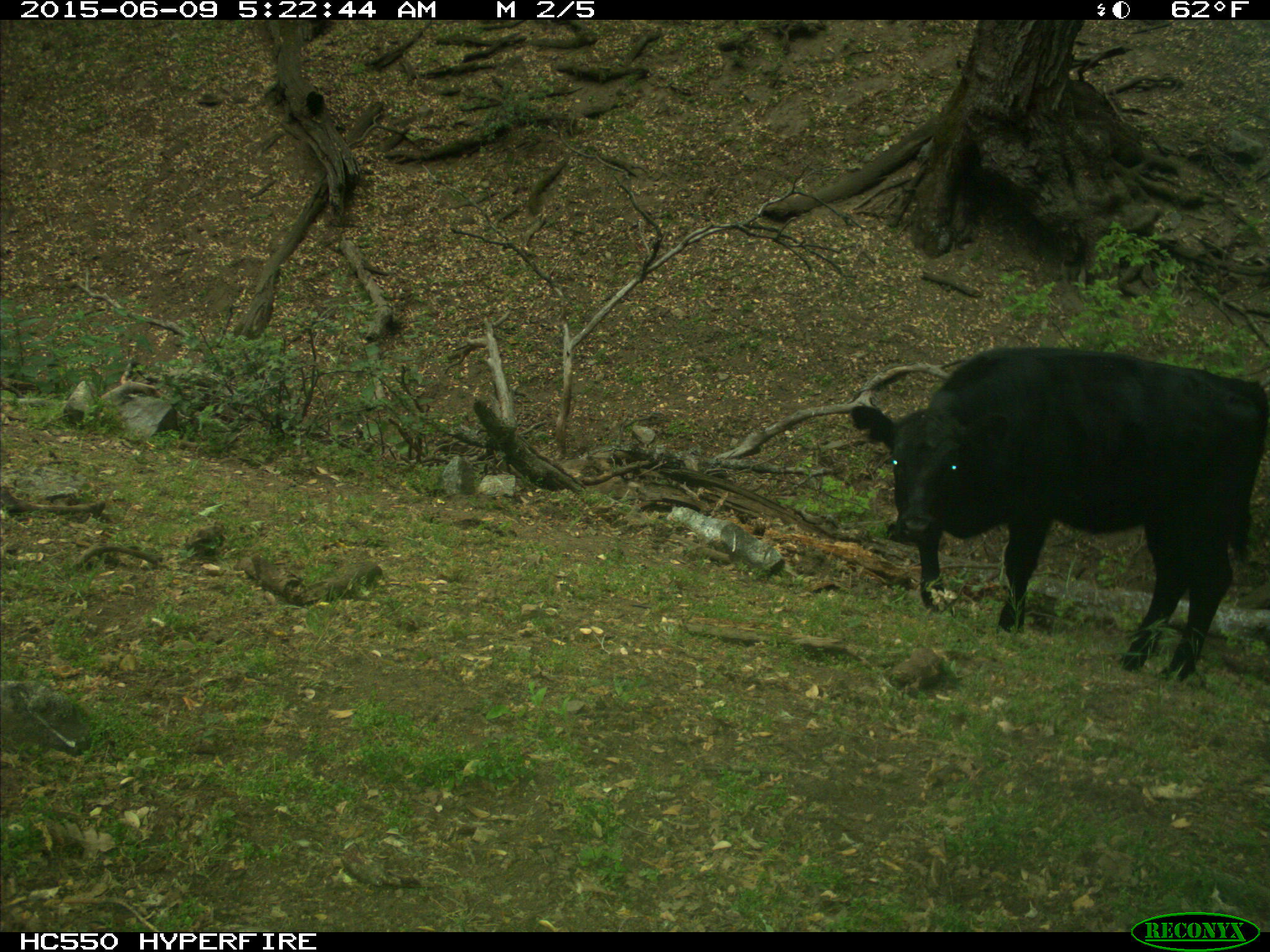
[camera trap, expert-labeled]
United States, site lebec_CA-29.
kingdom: Animalia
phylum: Chordata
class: Mammalia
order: Artiodactyla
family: Bovidae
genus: Bos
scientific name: Bos taurus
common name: domestic cow